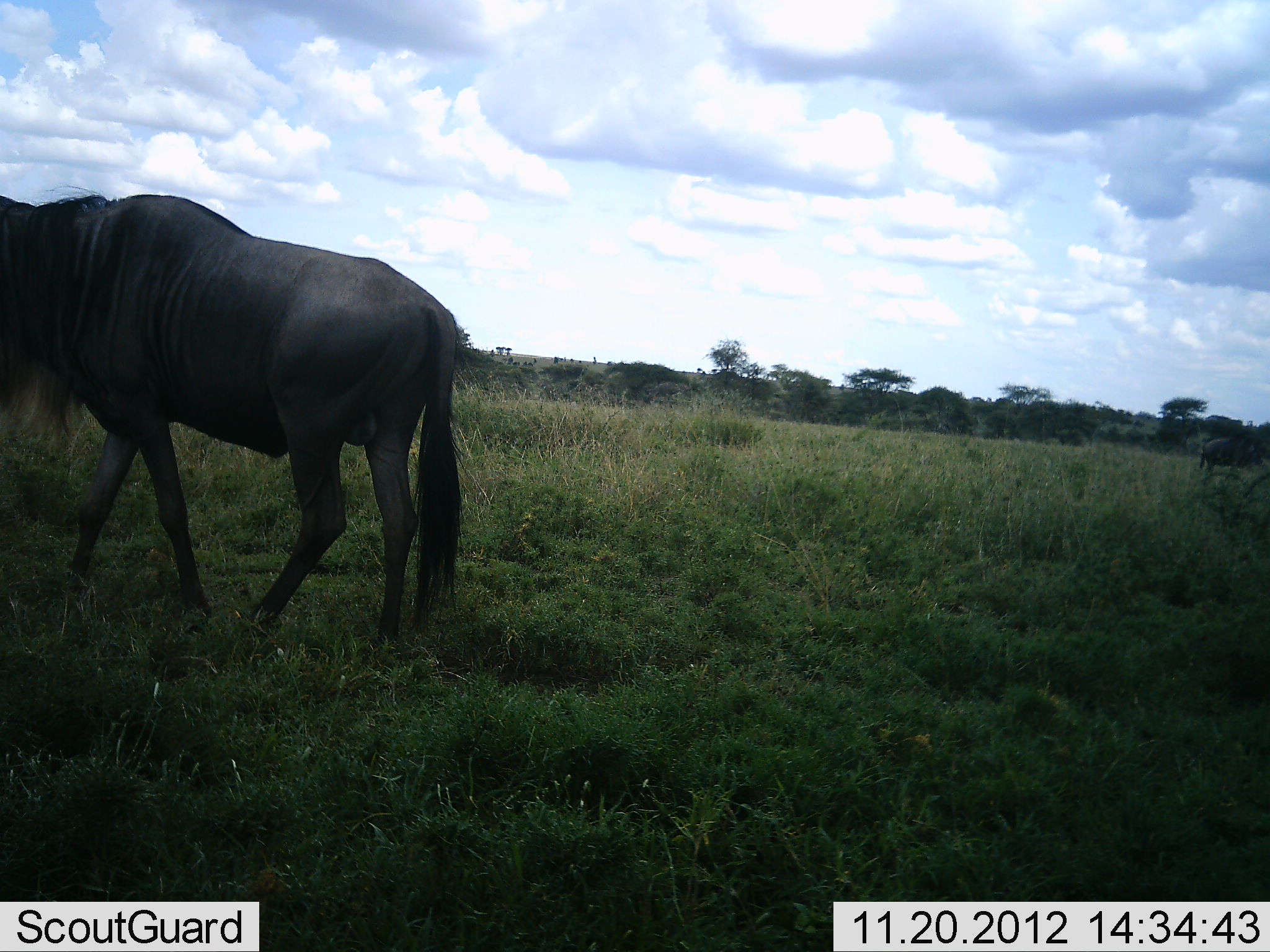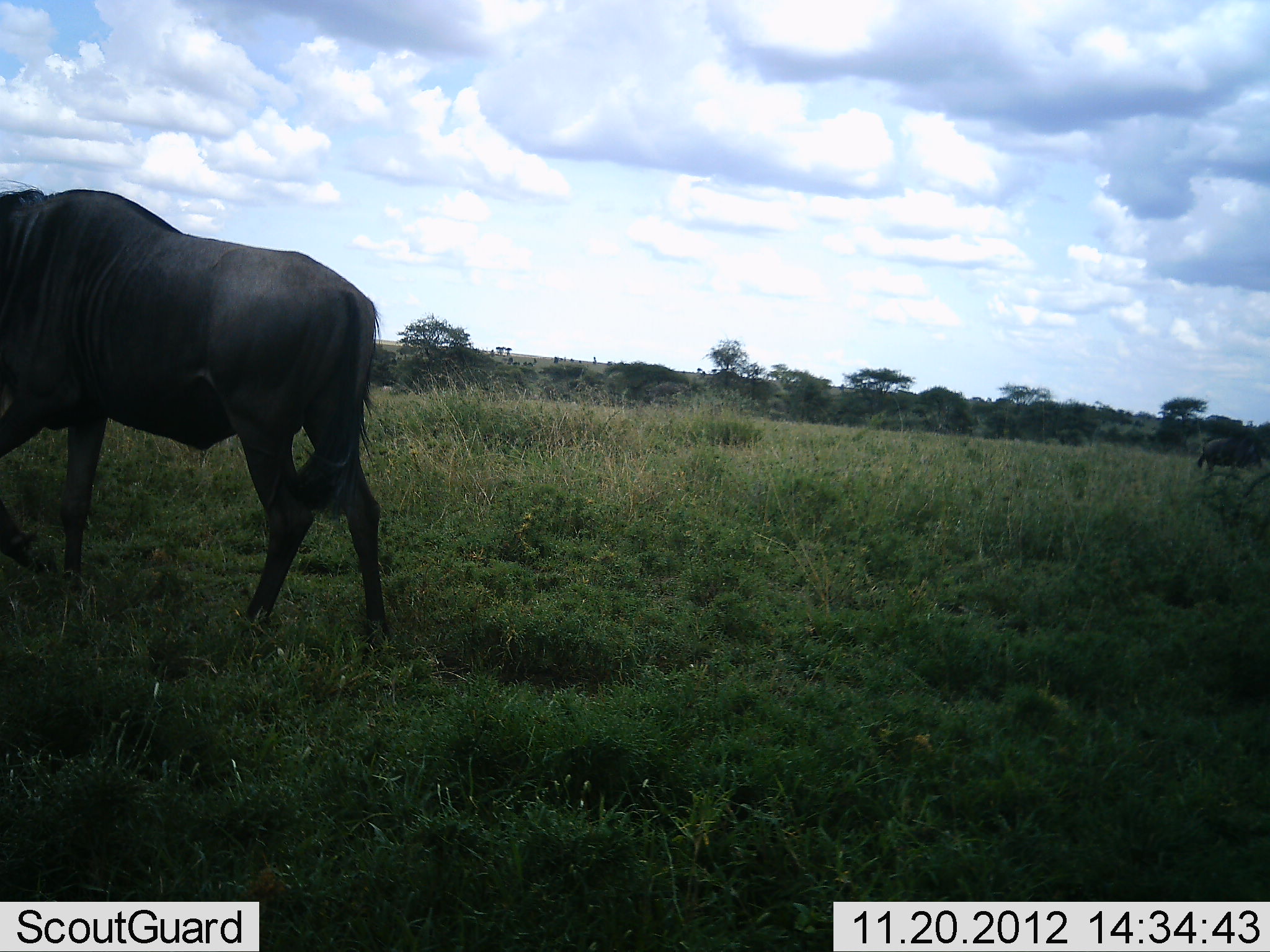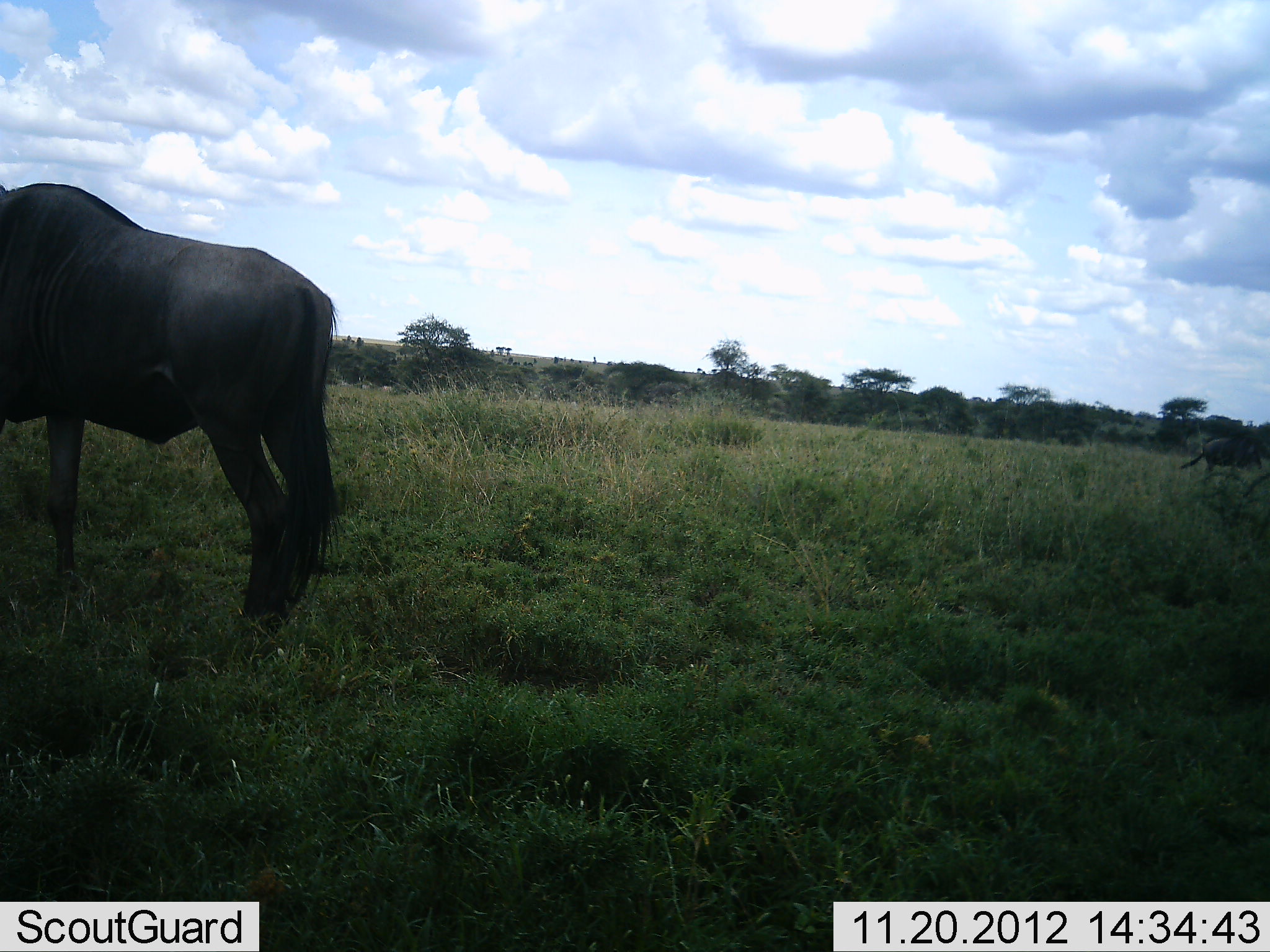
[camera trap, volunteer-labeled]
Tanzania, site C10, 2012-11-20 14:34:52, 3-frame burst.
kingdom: Animalia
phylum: Chordata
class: Mammalia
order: Artiodactyla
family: Bovidae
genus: Connochaetes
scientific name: Connochaetes taurinus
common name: blue wildebeest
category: wildebeest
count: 1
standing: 50%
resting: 0%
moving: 70%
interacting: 0%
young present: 0%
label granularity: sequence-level